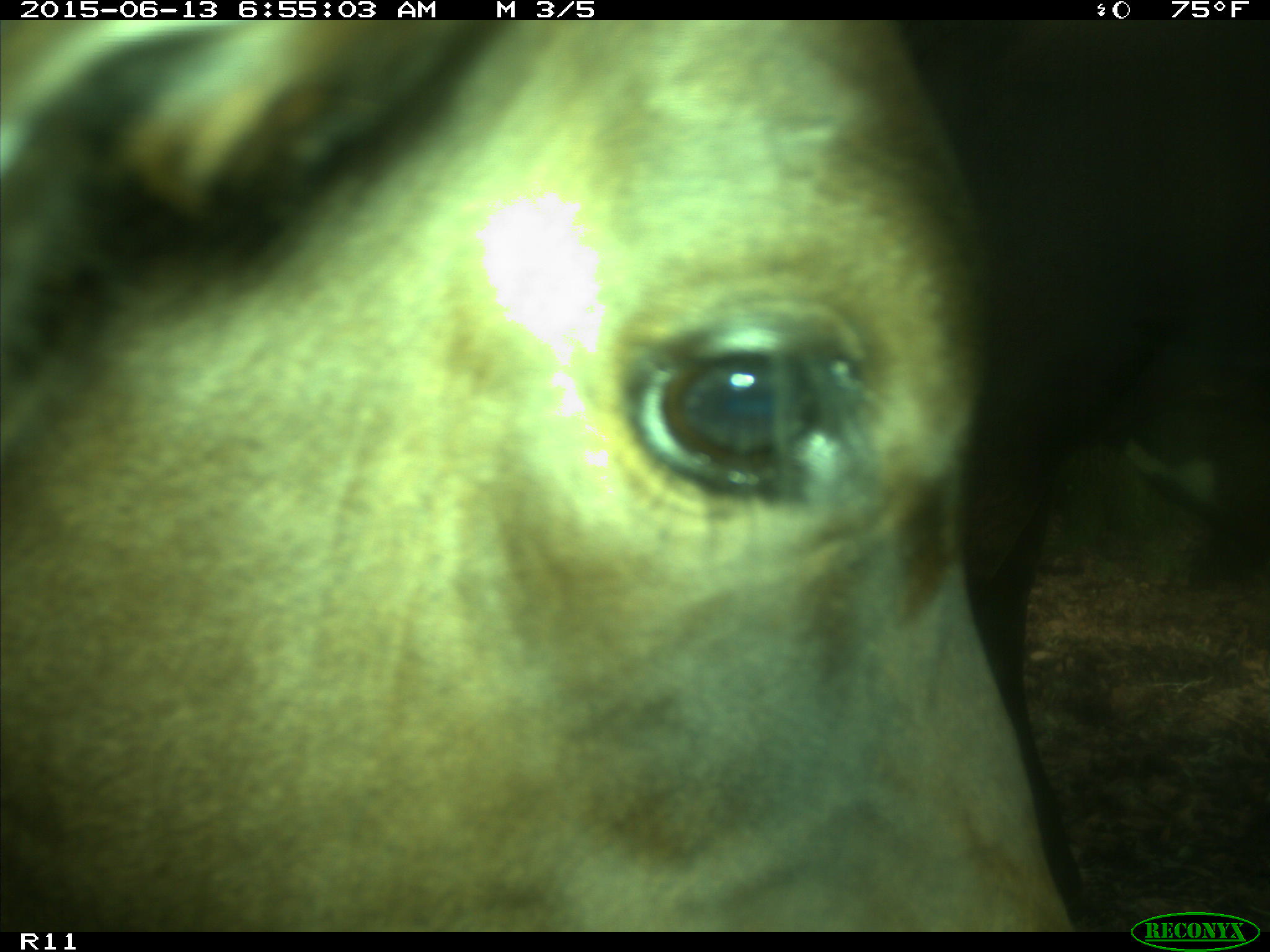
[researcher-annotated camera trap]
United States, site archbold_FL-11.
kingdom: Animalia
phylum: Chordata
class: Mammalia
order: Artiodactyla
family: Bovidae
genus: Bos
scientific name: Bos taurus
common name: domestic cow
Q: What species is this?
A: Bos taurus (domestic cow).